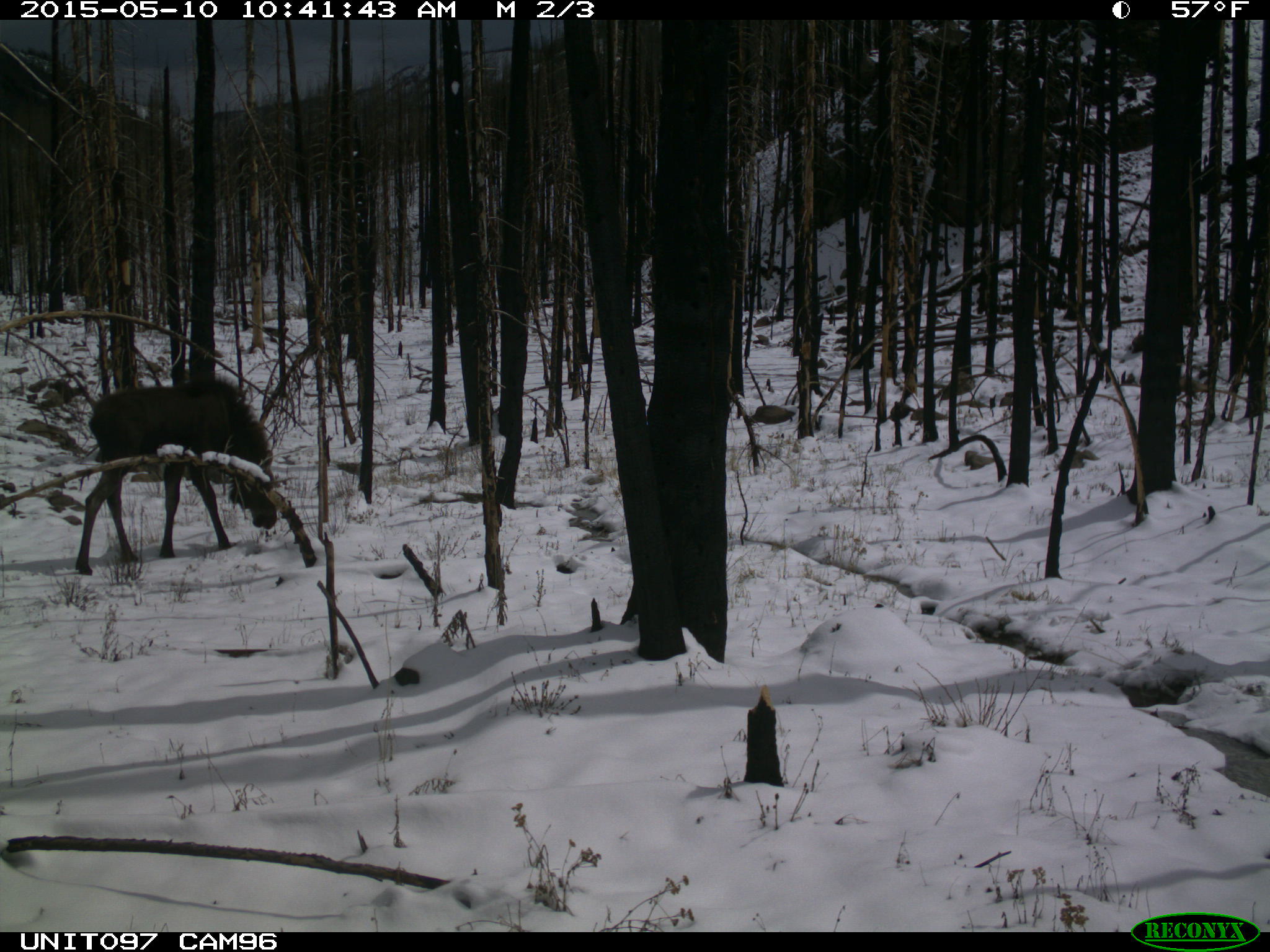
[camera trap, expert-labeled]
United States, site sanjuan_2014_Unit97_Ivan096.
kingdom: Animalia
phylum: Chordata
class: Mammalia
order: Artiodactyla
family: Cervidae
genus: Alces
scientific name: Alces alces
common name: moose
Alces alces (moose).